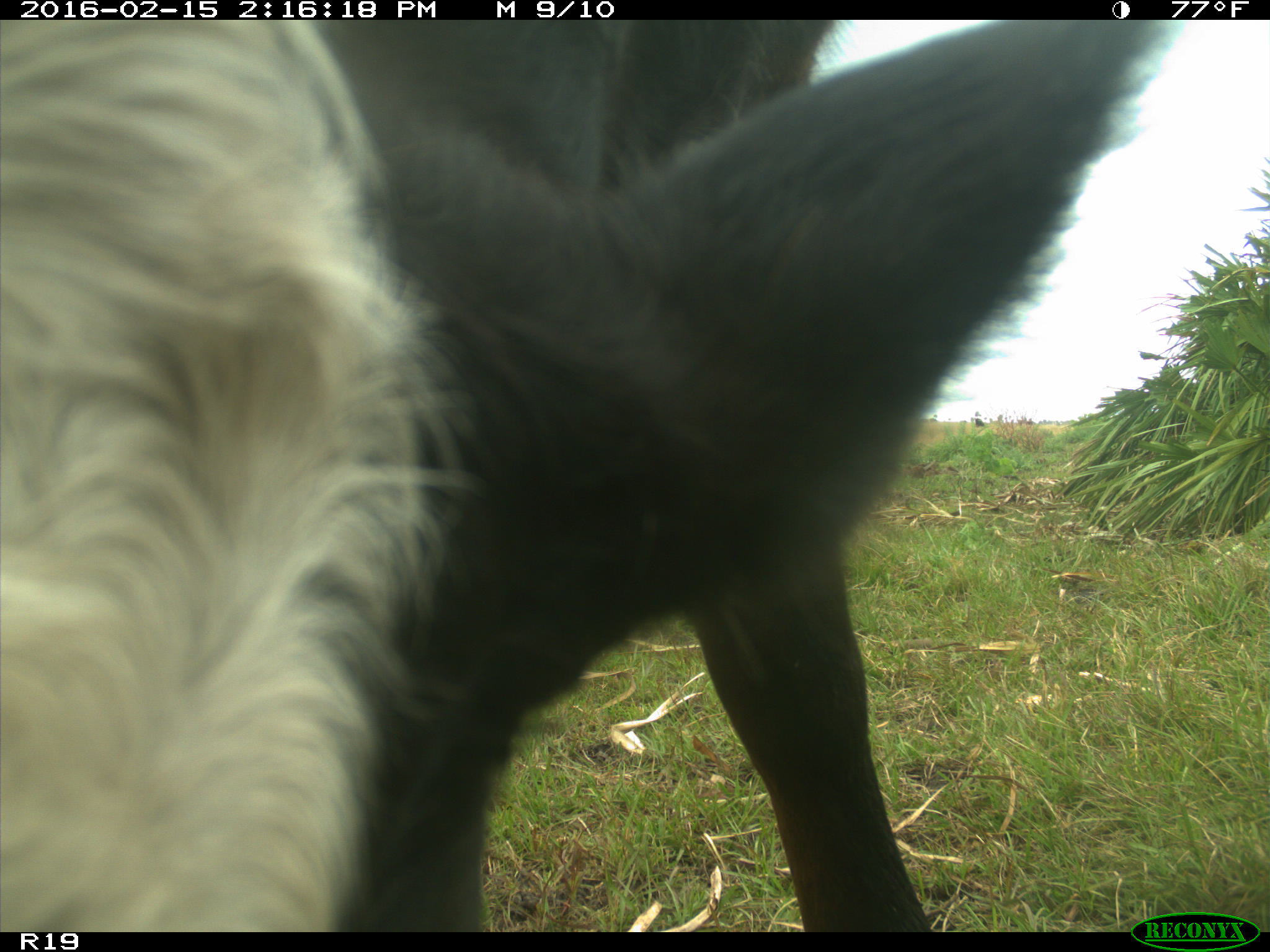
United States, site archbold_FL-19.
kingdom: Animalia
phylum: Chordata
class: Mammalia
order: Artiodactyla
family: Bovidae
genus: Bos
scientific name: Bos taurus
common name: domestic cow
Bos taurus (domestic cow).